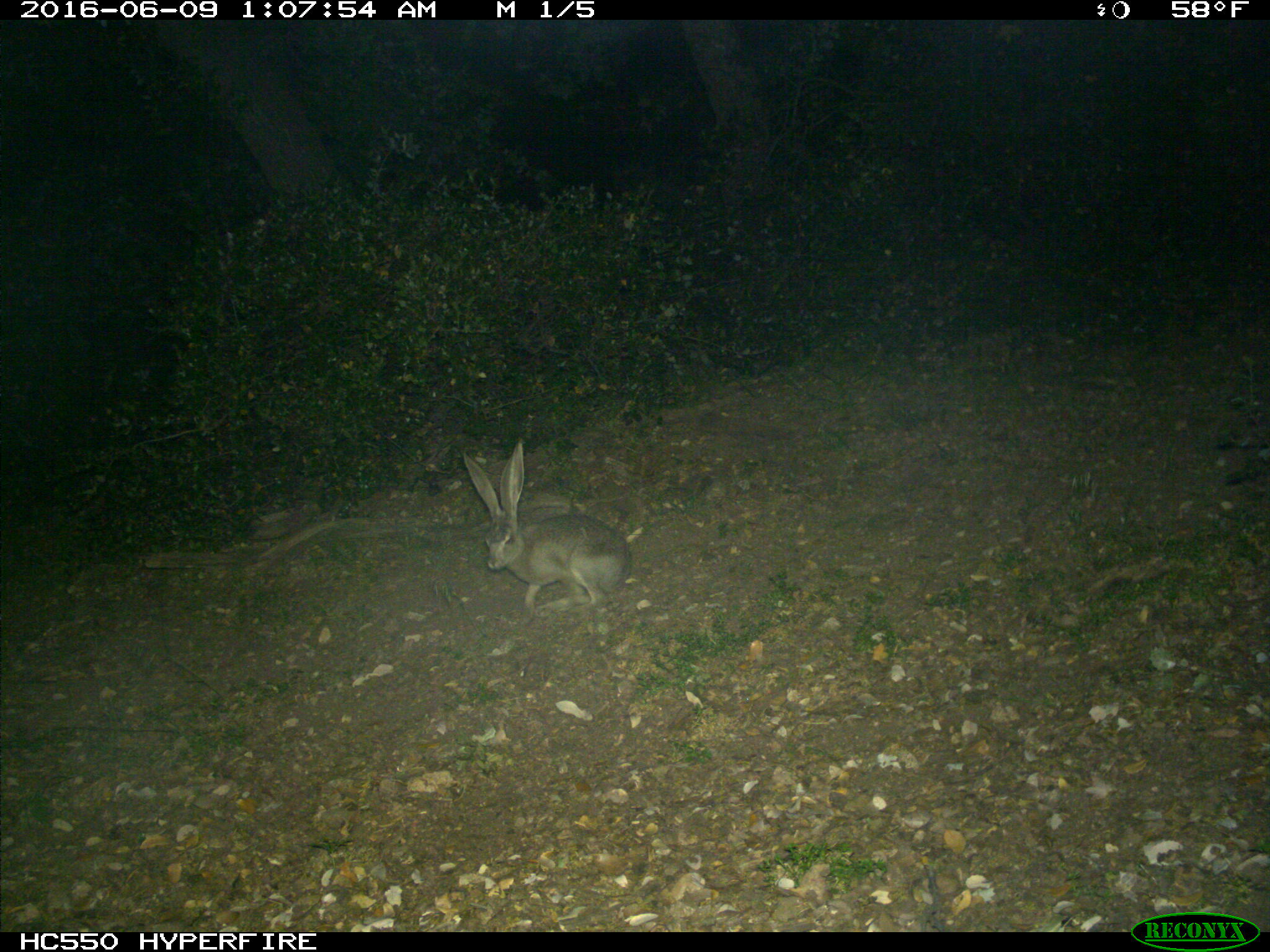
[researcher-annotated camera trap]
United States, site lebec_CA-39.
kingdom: Animalia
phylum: Chordata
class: Mammalia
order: Lagomorpha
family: Leporidae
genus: Lepus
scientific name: Lepus californicus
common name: black-tailed jackrabbit